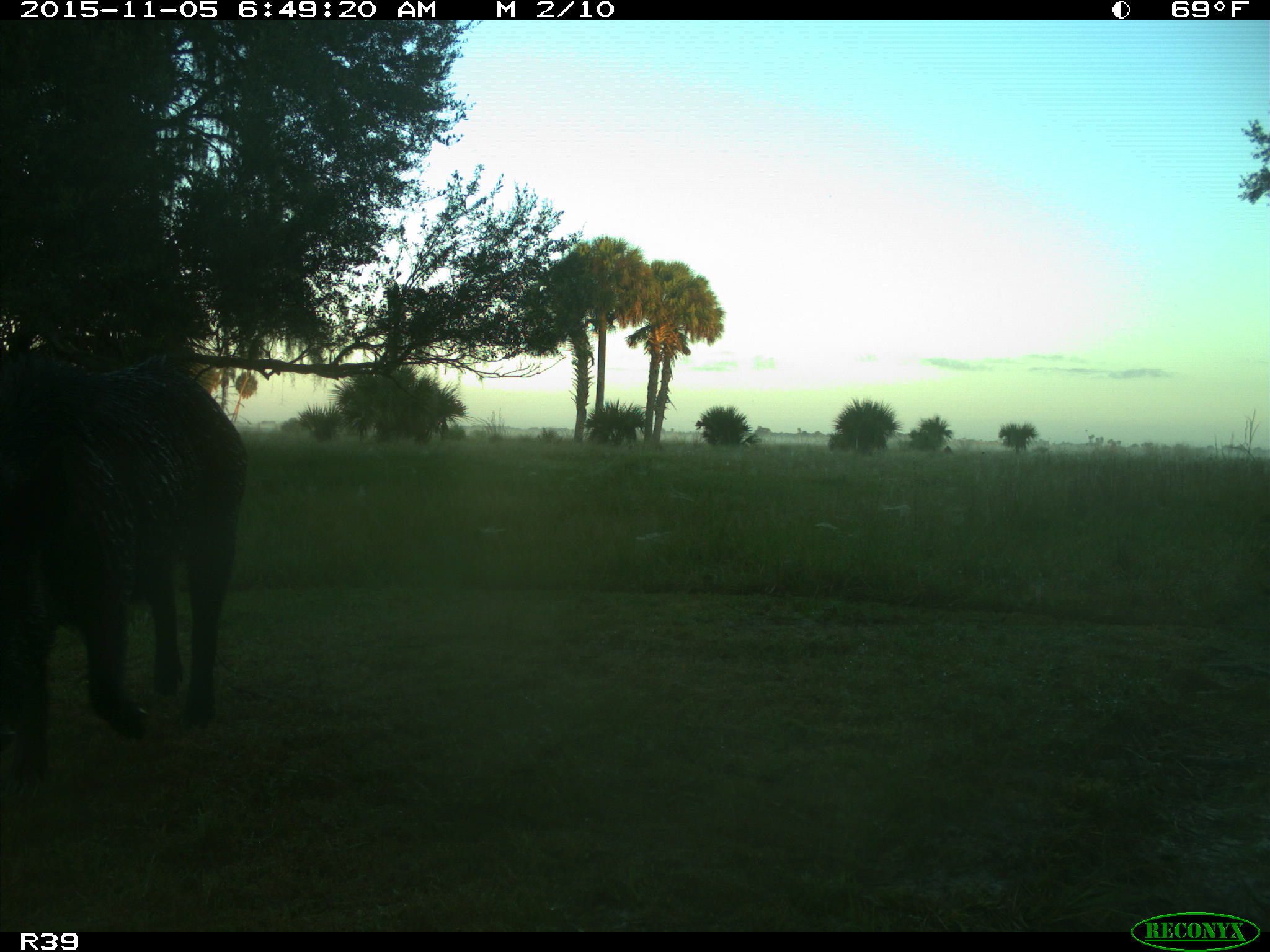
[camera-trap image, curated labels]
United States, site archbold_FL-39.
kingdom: Animalia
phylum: Chordata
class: Mammalia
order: Artiodactyla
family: Suidae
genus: Sus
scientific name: Sus scrofa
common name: wild boar